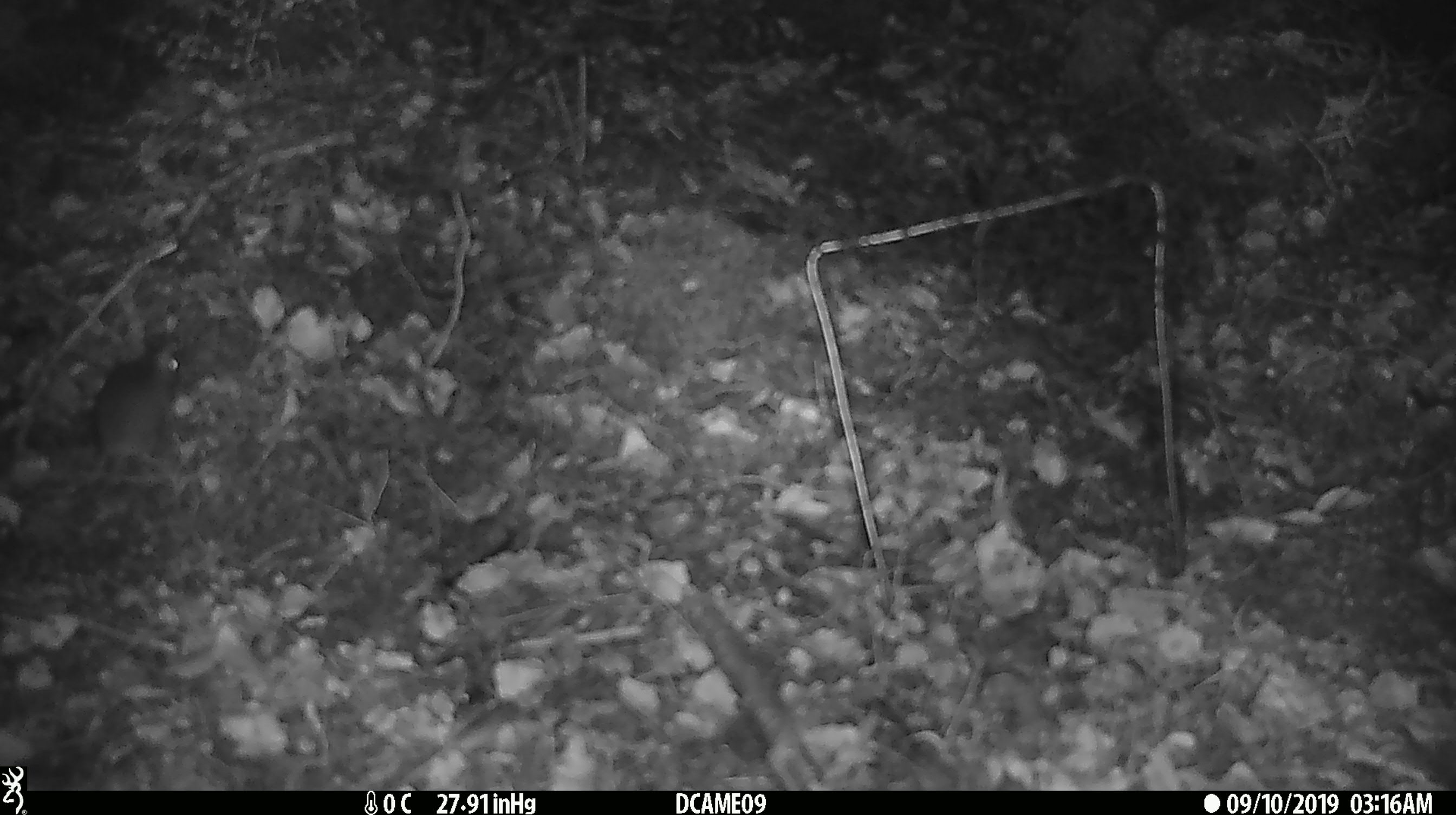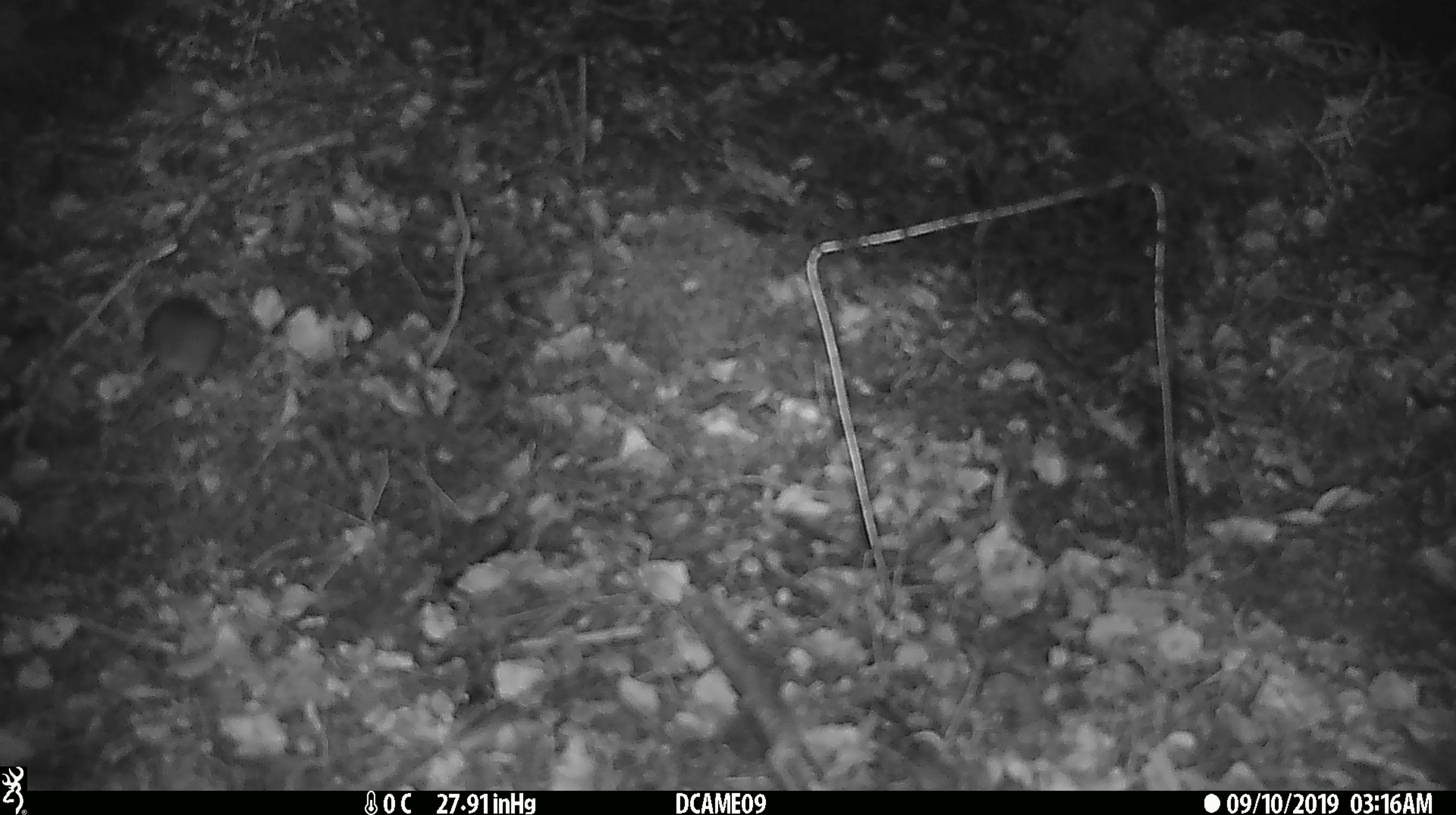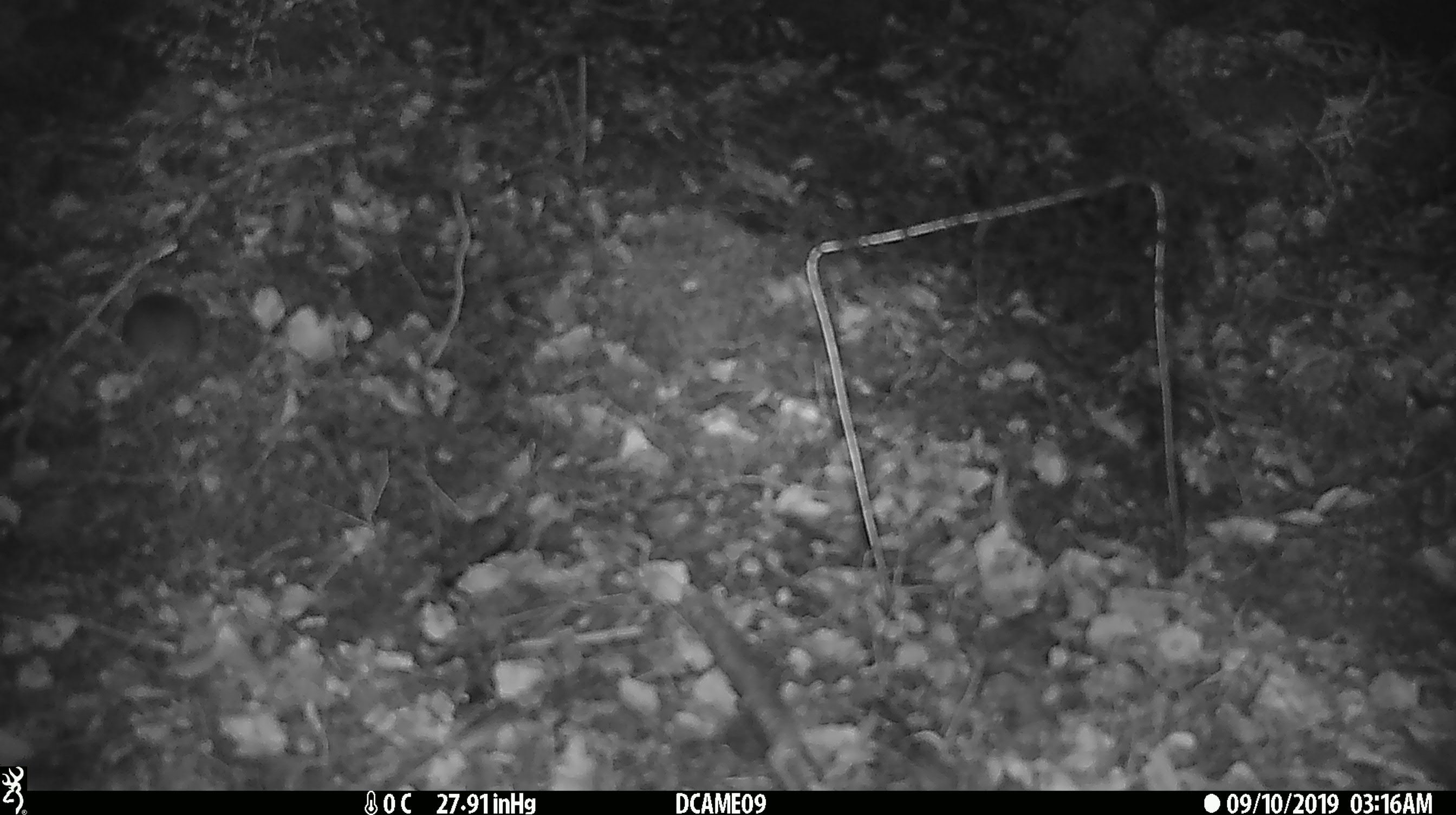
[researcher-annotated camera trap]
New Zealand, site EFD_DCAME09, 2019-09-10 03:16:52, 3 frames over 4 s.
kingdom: Animalia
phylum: Chordata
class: Mammalia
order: Rodentia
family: Muridae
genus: Mus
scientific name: Mus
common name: mouse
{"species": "mouse (Mus)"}